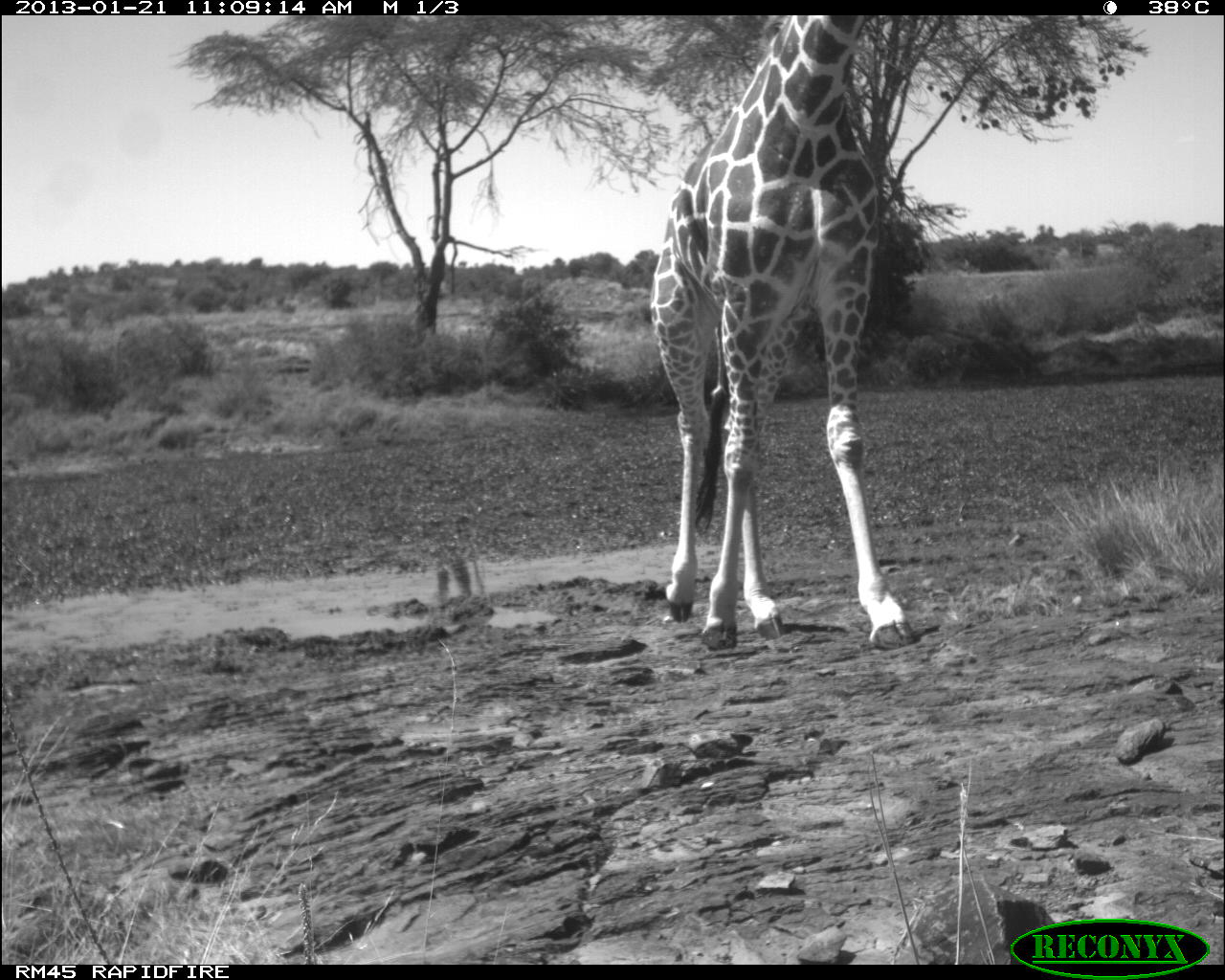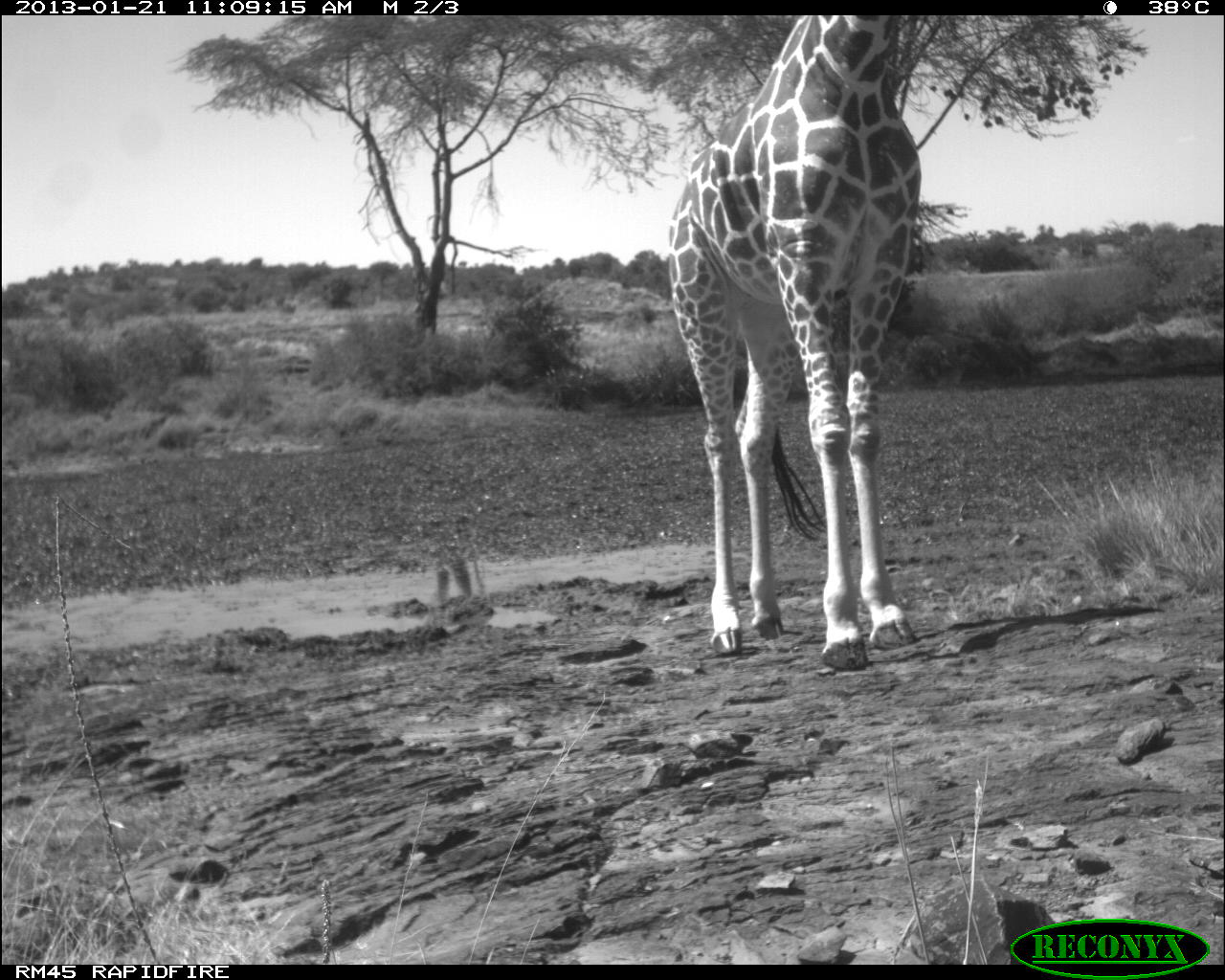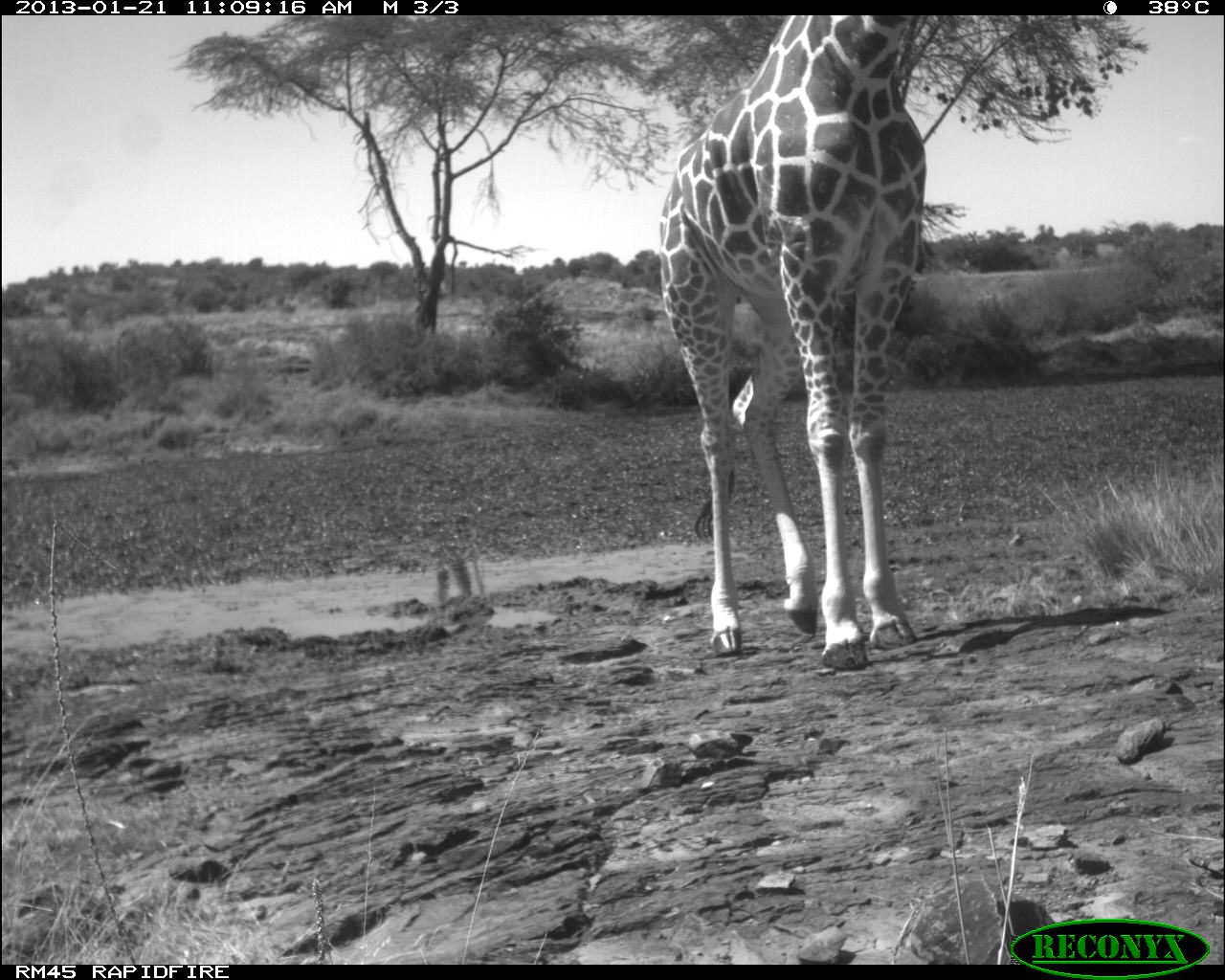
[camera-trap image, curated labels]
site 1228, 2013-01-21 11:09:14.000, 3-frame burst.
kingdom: Animalia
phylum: Chordata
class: Mammalia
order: Artiodactyla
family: Giraffidae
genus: Giraffa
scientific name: Giraffa camelopardalis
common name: giraffe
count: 1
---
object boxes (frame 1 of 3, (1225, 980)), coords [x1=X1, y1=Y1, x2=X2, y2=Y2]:
giraffa camelopardalis: [x1=646, y1=12, x2=912, y2=647]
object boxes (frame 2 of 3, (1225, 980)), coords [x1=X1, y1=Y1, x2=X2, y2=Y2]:
giraffa camelopardalis: [x1=667, y1=10, x2=925, y2=672]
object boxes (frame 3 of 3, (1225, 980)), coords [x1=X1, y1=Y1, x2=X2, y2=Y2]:
giraffa camelopardalis: [x1=661, y1=14, x2=929, y2=672]